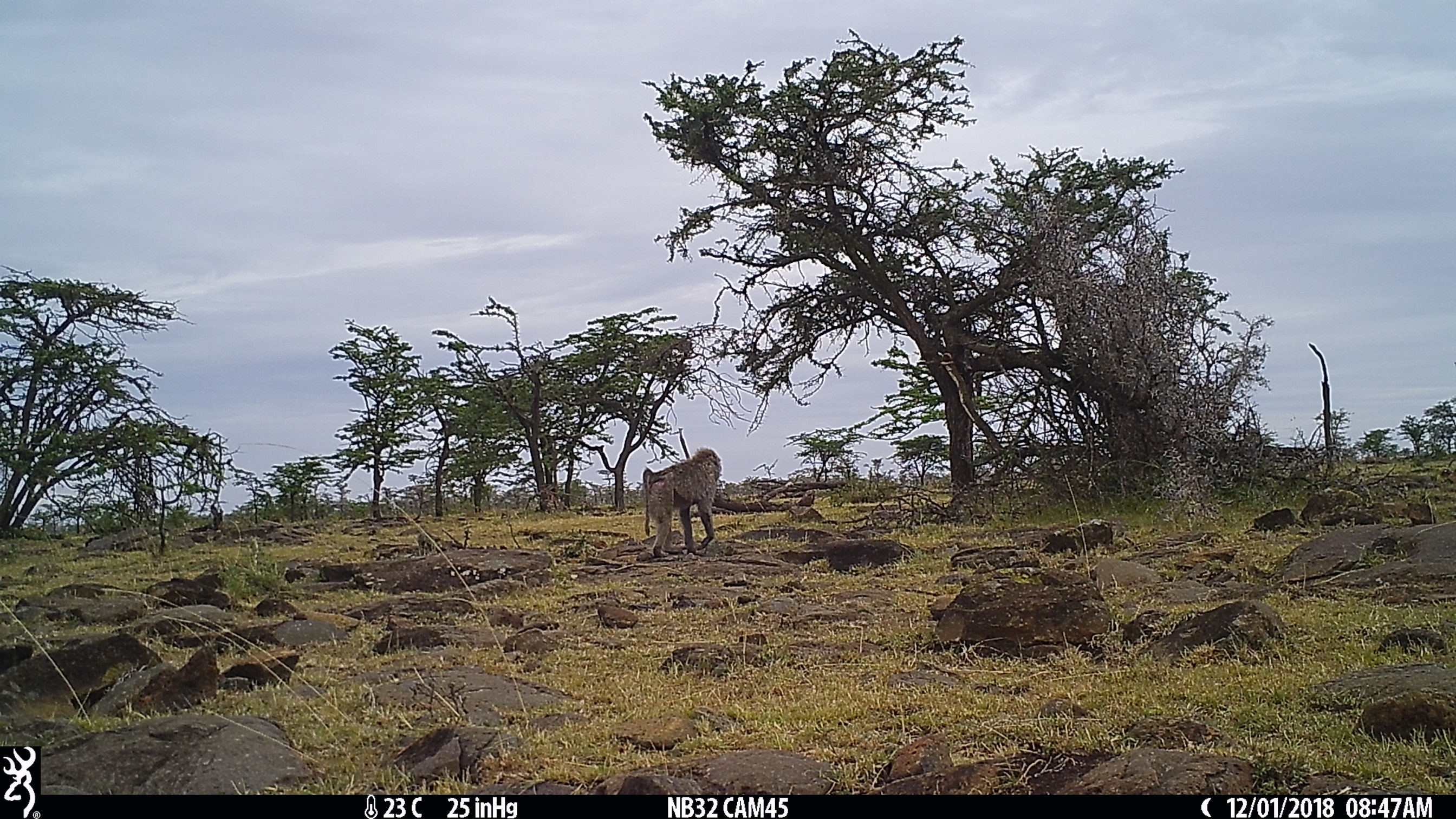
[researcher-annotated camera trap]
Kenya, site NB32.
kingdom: Animalia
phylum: Chordata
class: Mammalia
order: Primates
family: Cercopithecidae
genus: Papio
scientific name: Papio anubis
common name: olive baboon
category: baboon